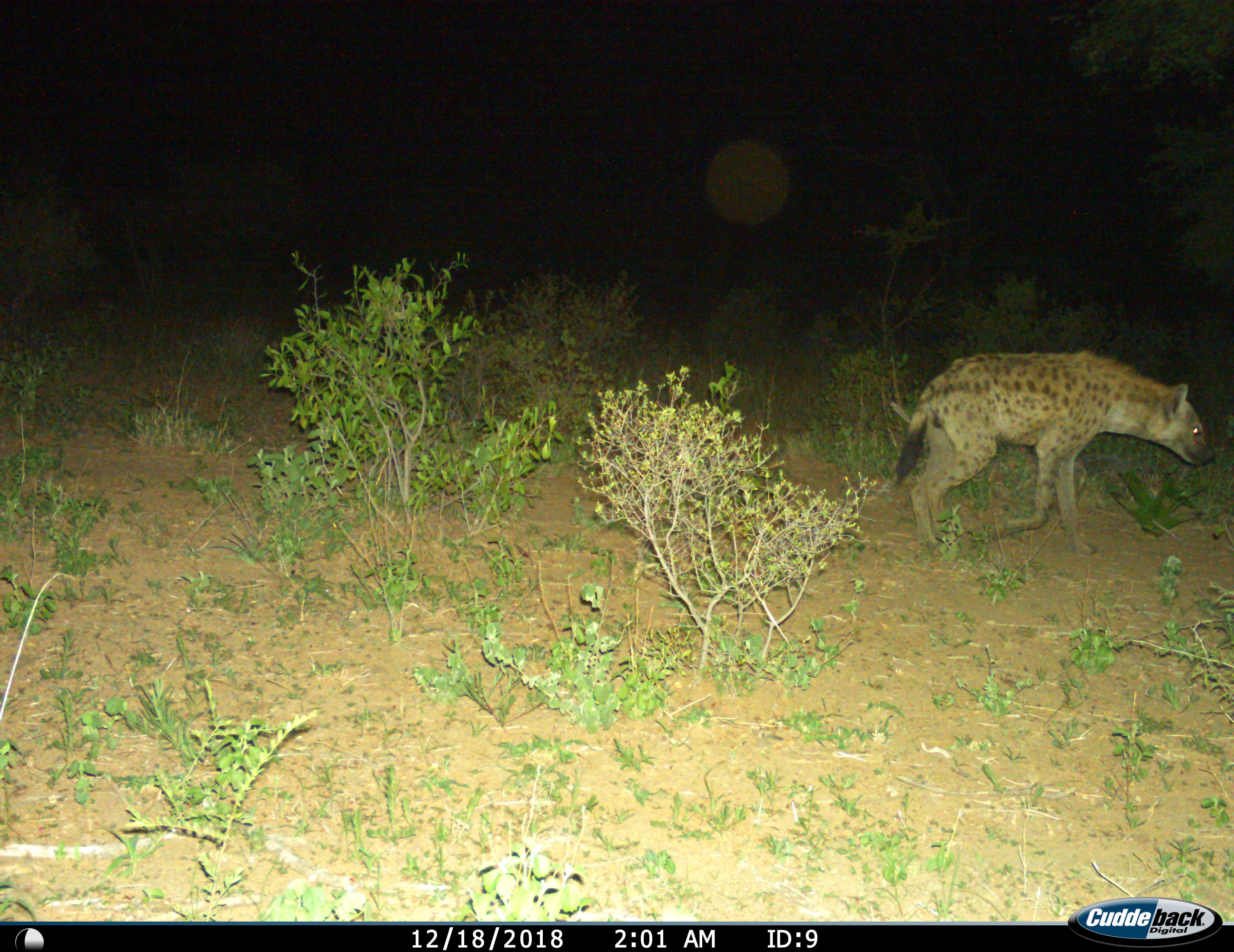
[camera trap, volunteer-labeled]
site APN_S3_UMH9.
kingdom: Animalia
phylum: Chordata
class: Mammalia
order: Carnivora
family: Hyaenidae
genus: Crocuta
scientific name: Crocuta crocuta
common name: spotted hyena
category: hyenaspotted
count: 1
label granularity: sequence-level